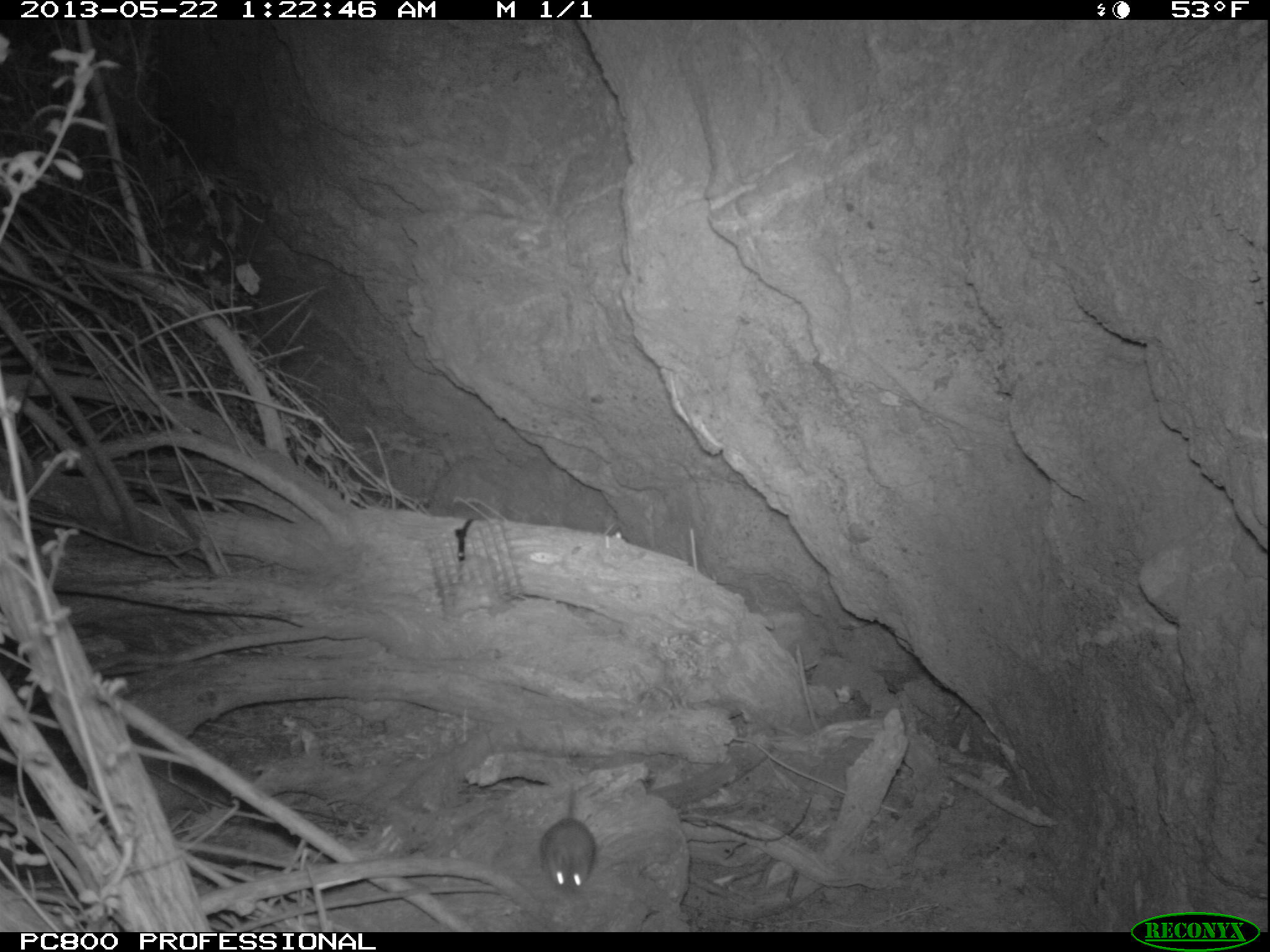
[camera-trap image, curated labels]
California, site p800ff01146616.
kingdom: Animalia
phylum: Chordata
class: Mammalia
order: Rodentia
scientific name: Rodentia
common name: rodent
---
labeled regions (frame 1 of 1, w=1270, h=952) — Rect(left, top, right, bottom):
rodent: Rect(540, 776, 595, 892)